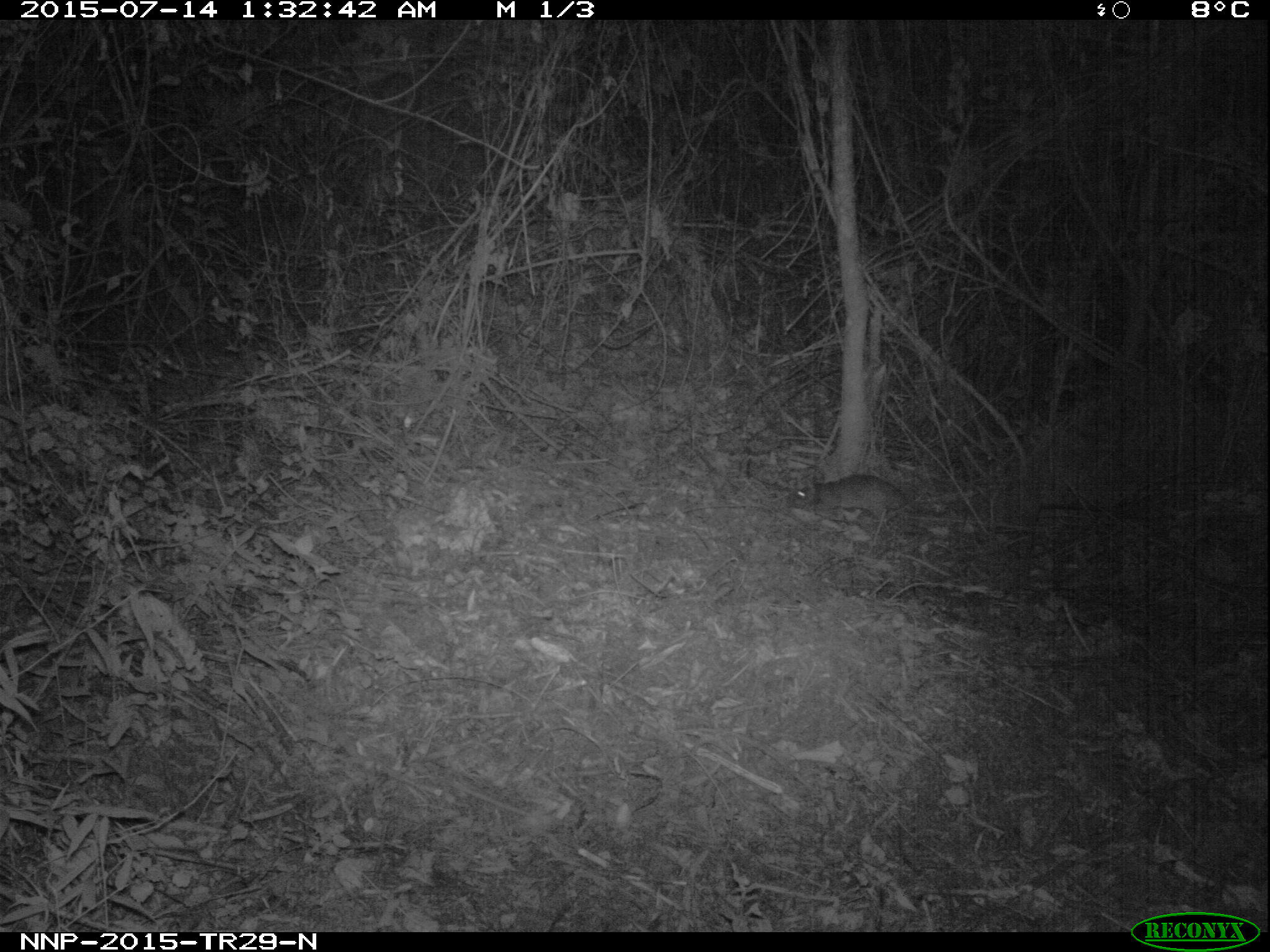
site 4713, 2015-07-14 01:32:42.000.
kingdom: Animalia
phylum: Chordata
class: Mammalia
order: Rodentia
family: Nesomyidae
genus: Cricetomys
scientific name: Cricetomys gambianus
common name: african giant pouched rat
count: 1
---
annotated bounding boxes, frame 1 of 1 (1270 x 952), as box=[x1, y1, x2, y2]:
cricetomys gambianus: box=[780, 474, 974, 532]